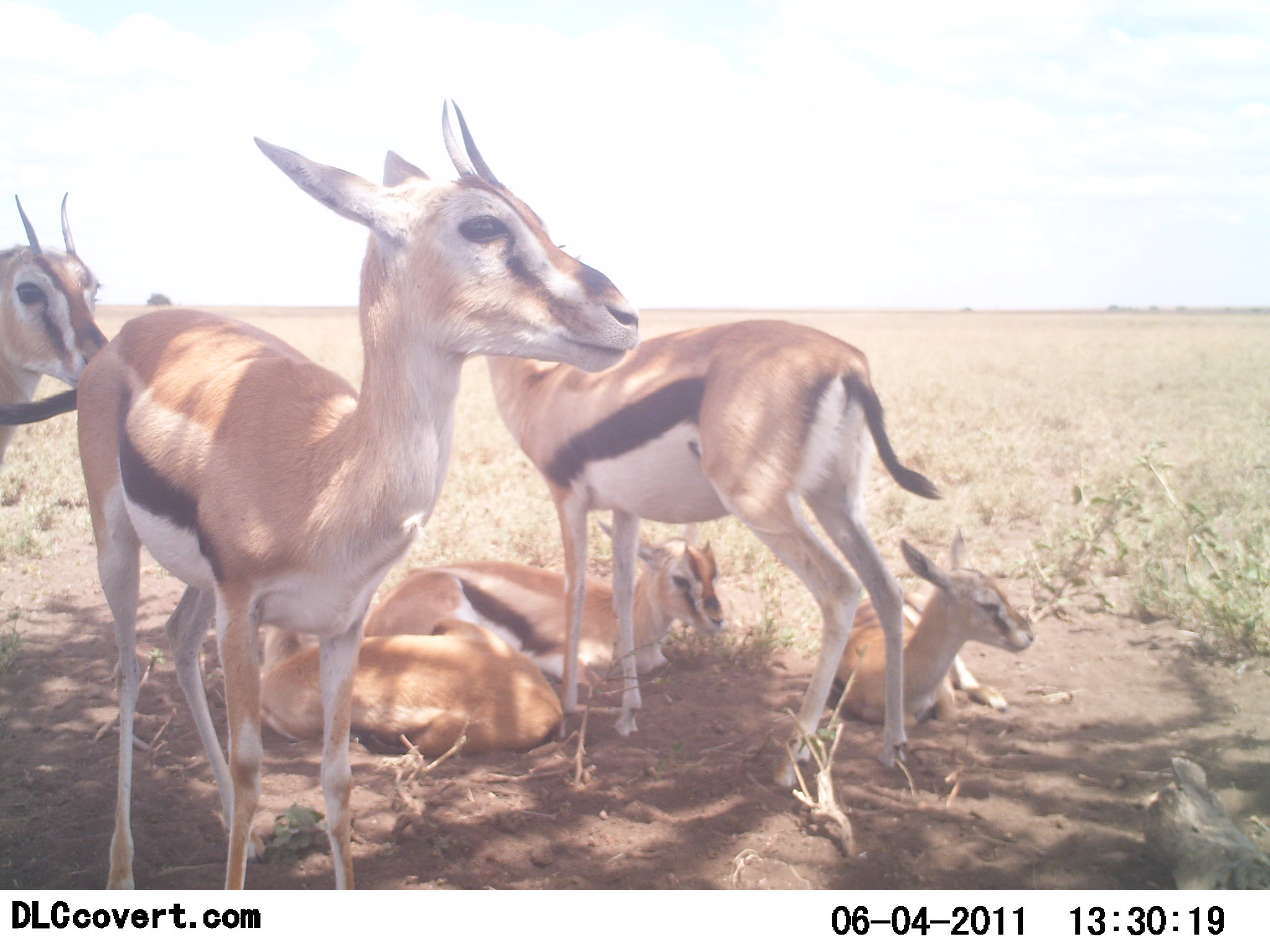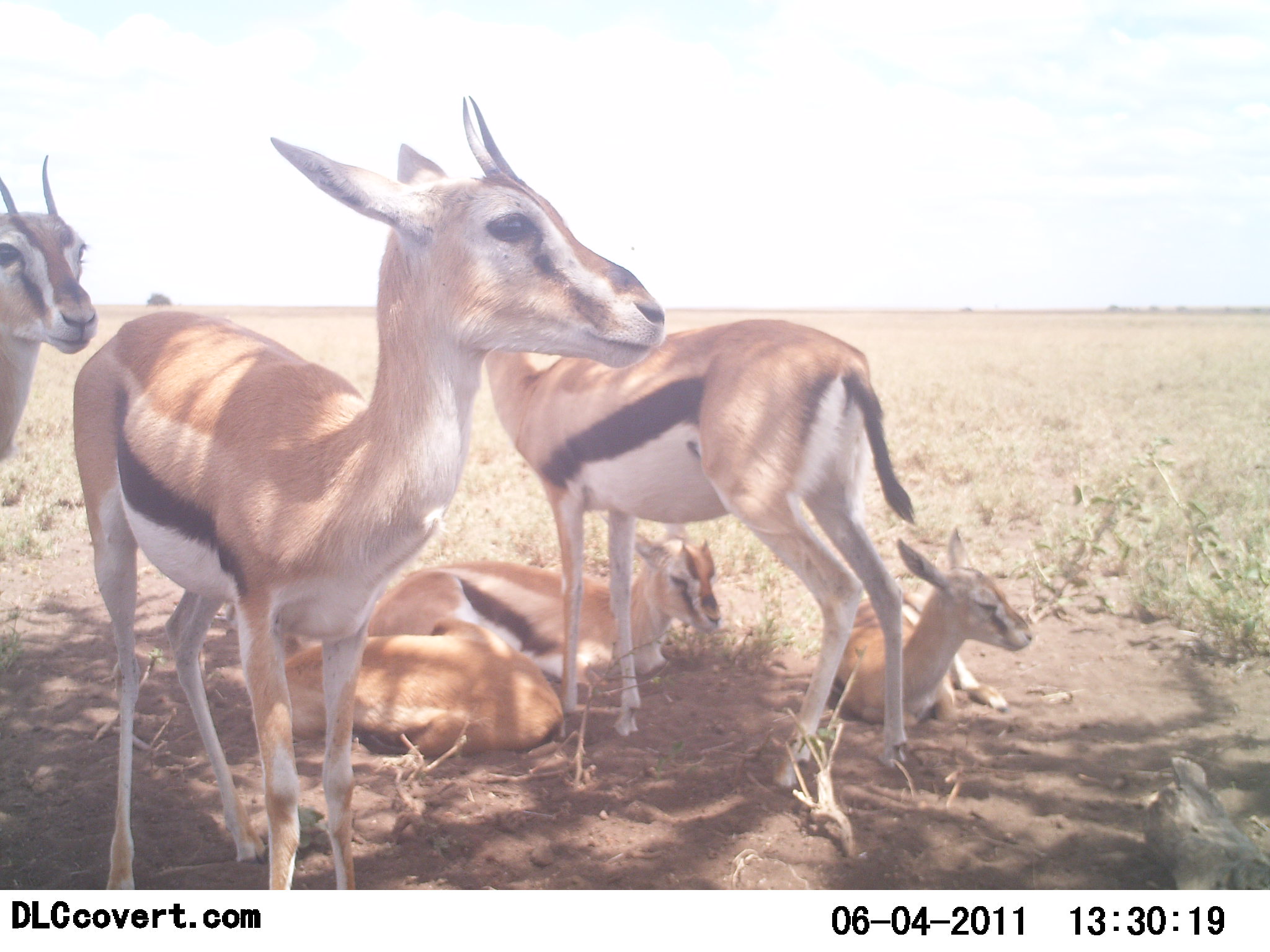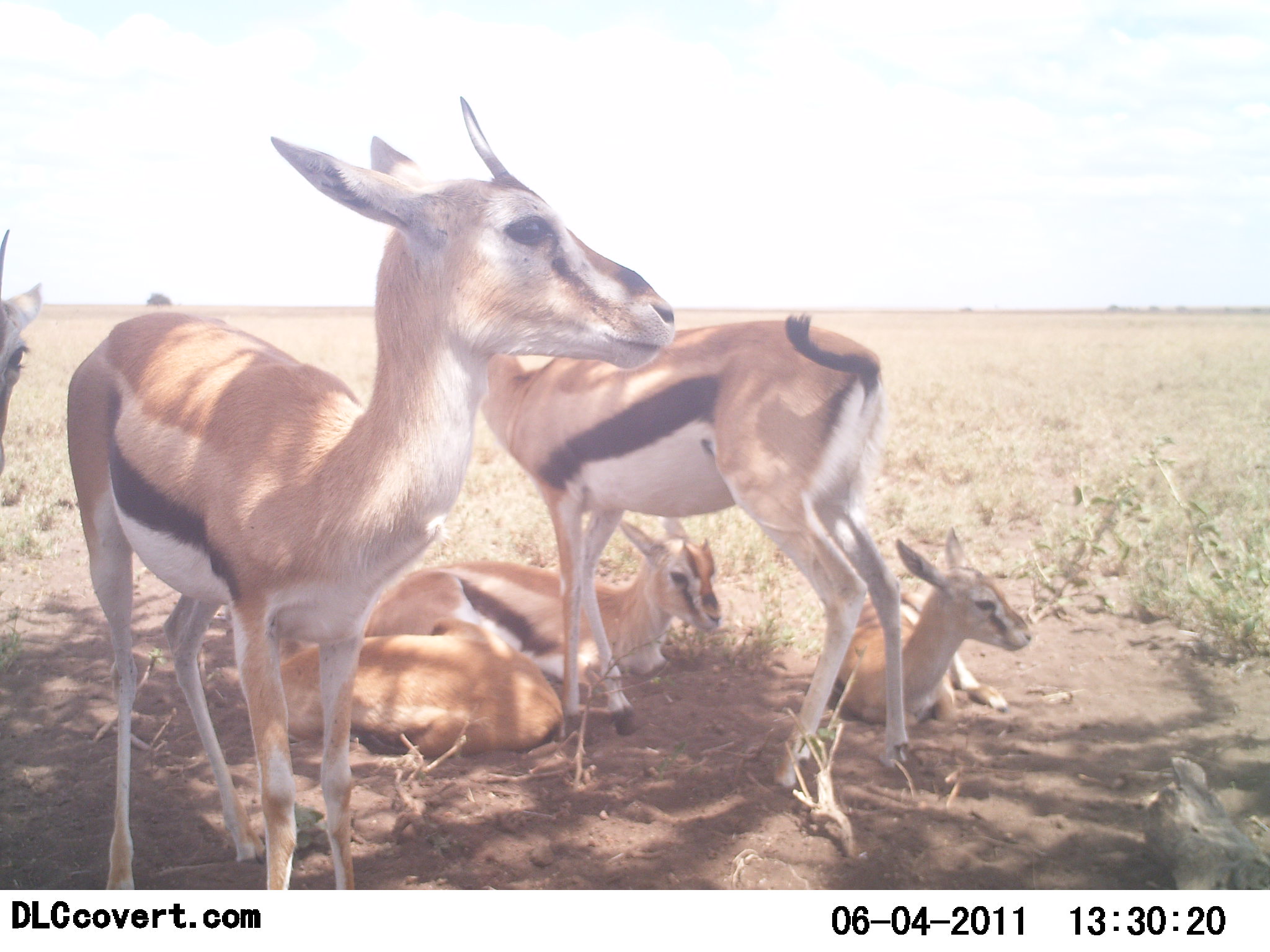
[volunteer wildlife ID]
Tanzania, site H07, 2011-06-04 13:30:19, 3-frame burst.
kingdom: Animalia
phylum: Chordata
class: Mammalia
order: Artiodactyla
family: Bovidae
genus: Eudorcas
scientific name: Eudorcas thomsonii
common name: thomson's gazelle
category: gazellethomsons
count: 6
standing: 73%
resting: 100%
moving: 0%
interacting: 13%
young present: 47%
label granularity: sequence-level